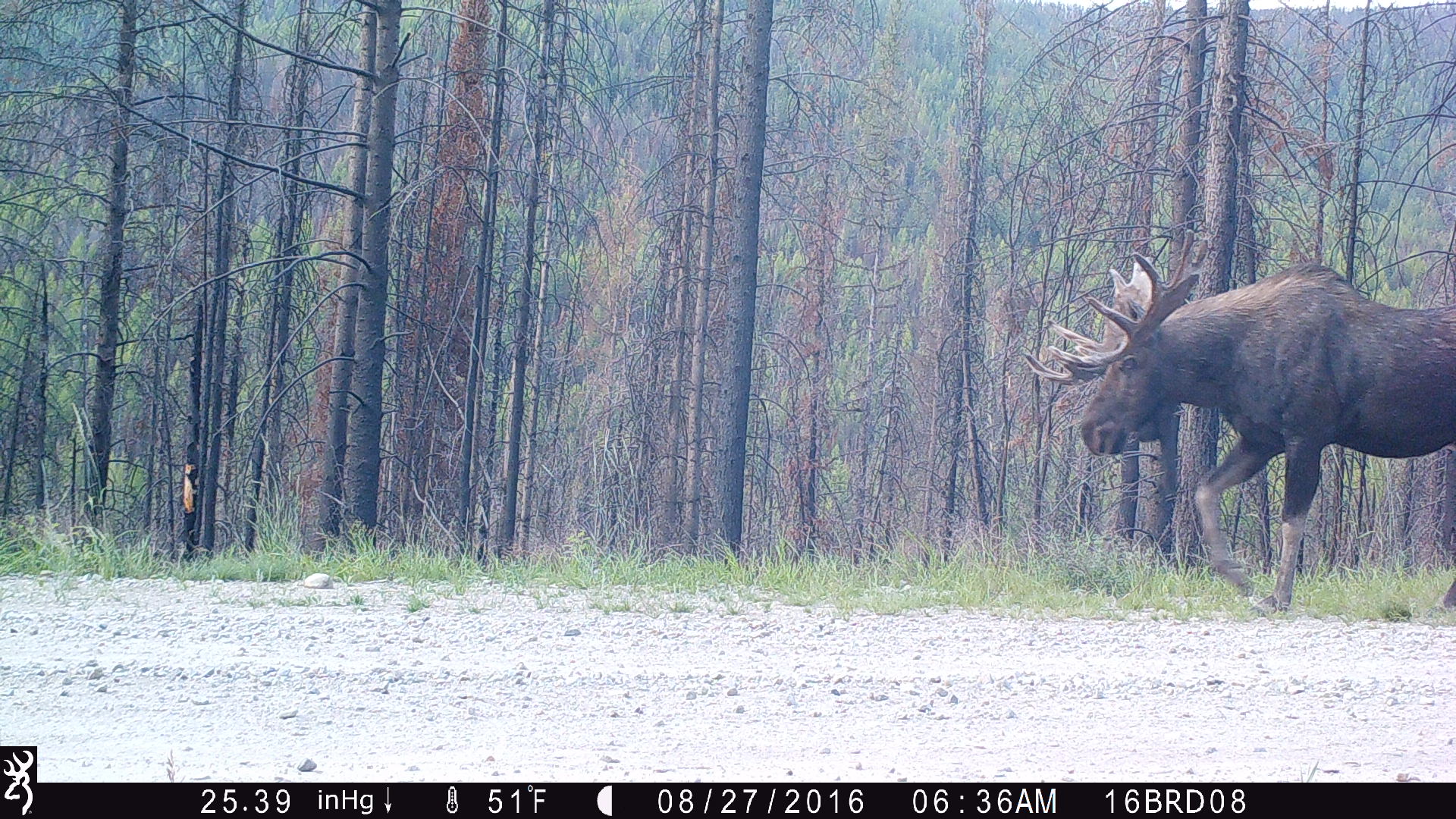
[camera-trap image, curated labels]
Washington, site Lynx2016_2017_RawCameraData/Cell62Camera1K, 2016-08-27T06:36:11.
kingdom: Animalia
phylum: Chordata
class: Mammalia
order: Artiodactyla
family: Cervidae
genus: Alces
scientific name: Alces alces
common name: moose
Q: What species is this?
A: Alces alces (moose).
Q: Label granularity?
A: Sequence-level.